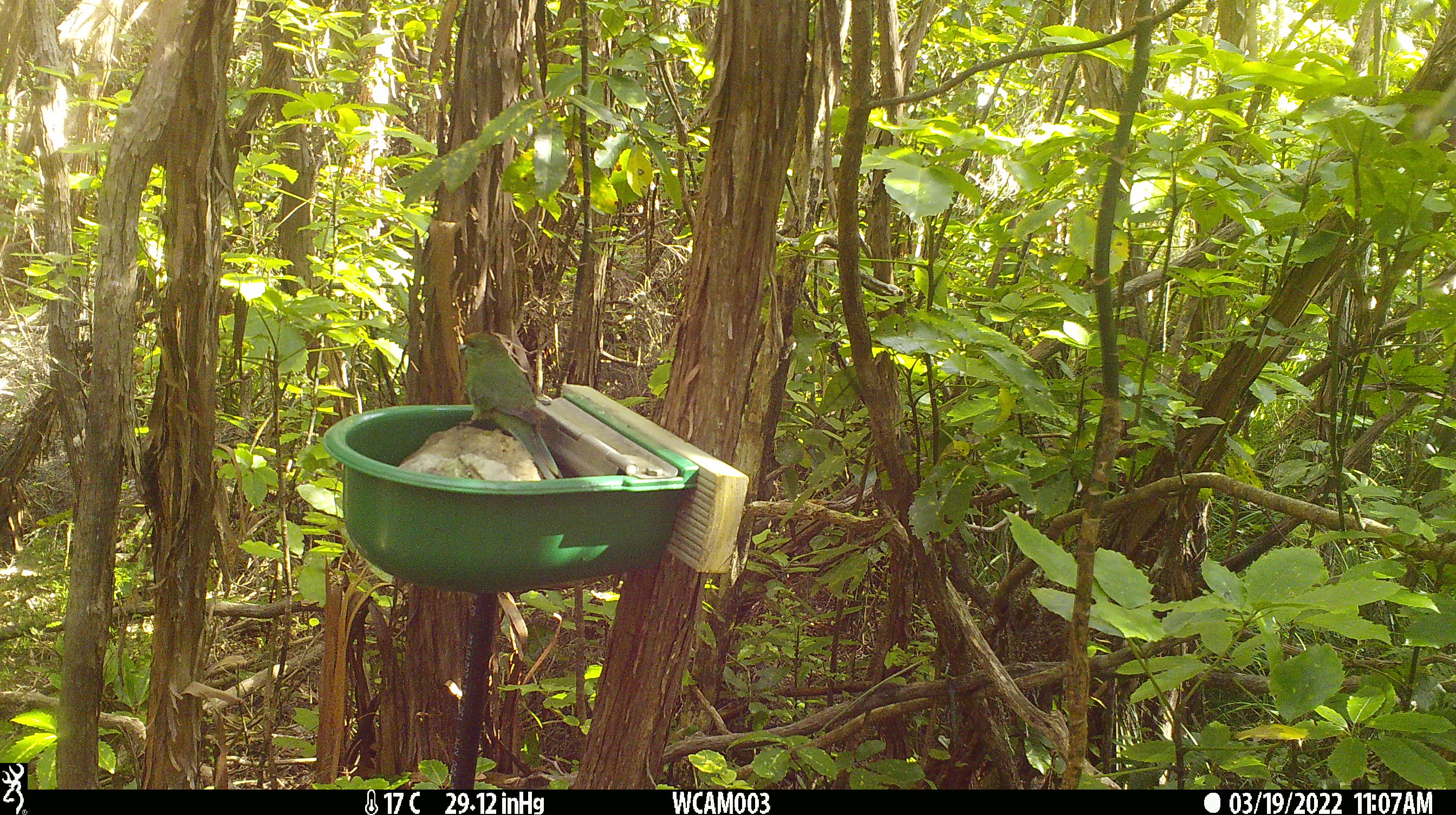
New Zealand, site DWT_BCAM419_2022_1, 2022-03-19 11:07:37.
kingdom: Animalia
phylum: Chordata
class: Aves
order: Psittaciformes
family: Psittaculidae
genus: Cyanoramphus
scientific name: Cyanoramphus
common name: parakeet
Parakeet (Cyanoramphus).